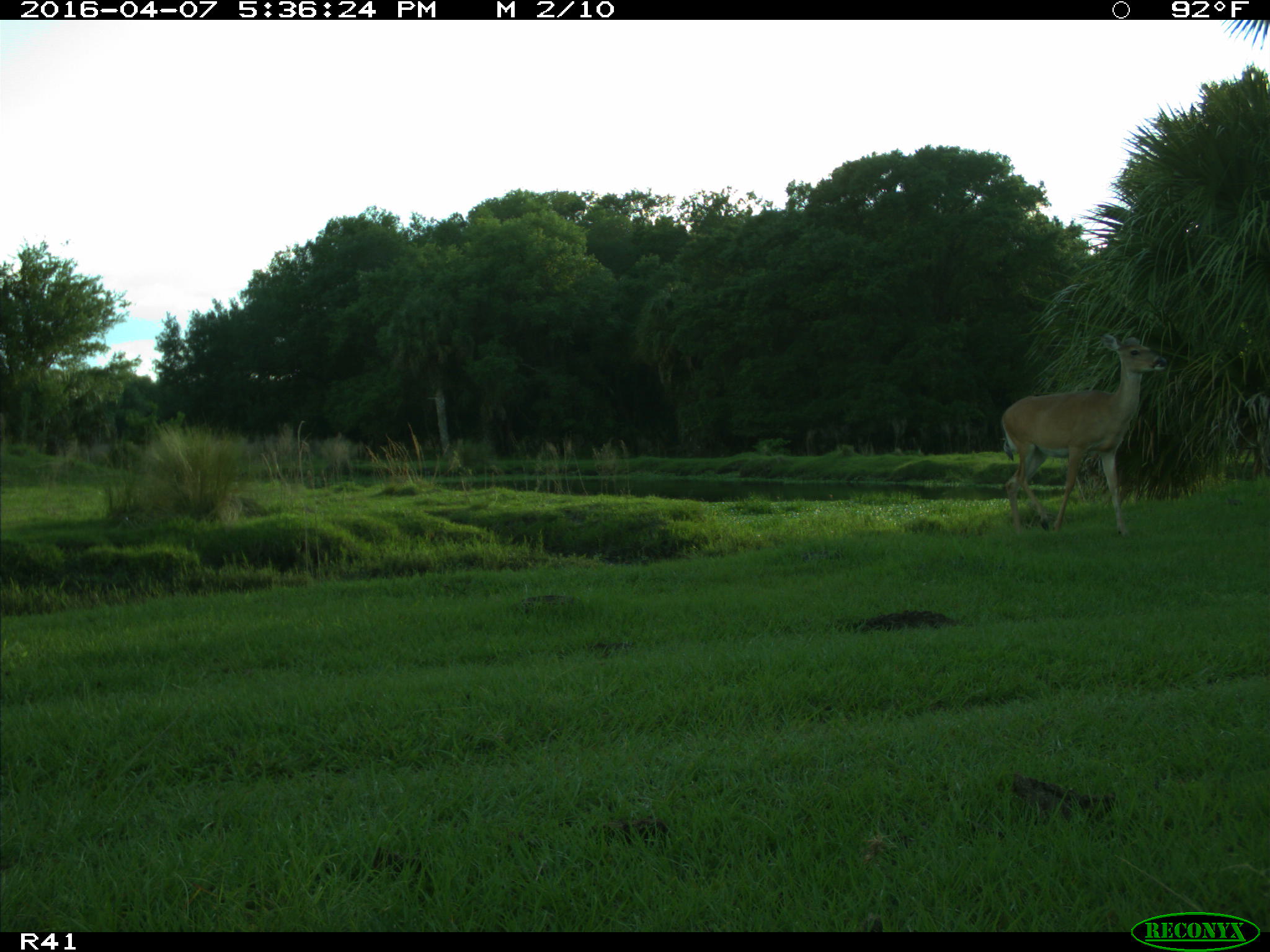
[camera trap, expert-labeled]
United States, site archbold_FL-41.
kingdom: Animalia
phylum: Chordata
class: Mammalia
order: Artiodactyla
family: Cervidae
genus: Odocoileus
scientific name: Odocoileus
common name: deer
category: unidentified deer